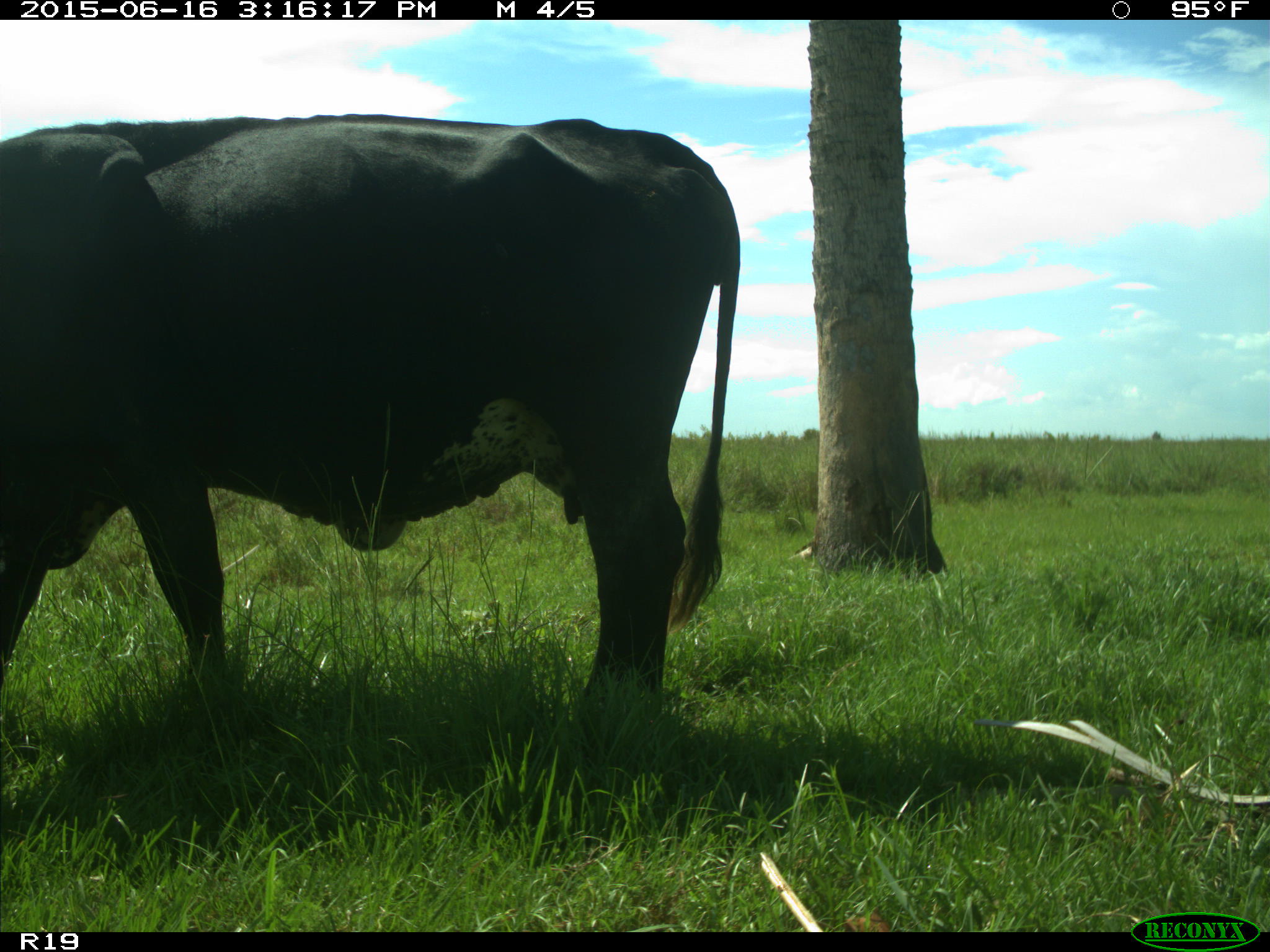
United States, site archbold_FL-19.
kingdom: Animalia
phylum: Chordata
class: Mammalia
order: Artiodactyla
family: Bovidae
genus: Bos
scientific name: Bos taurus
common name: domestic cow